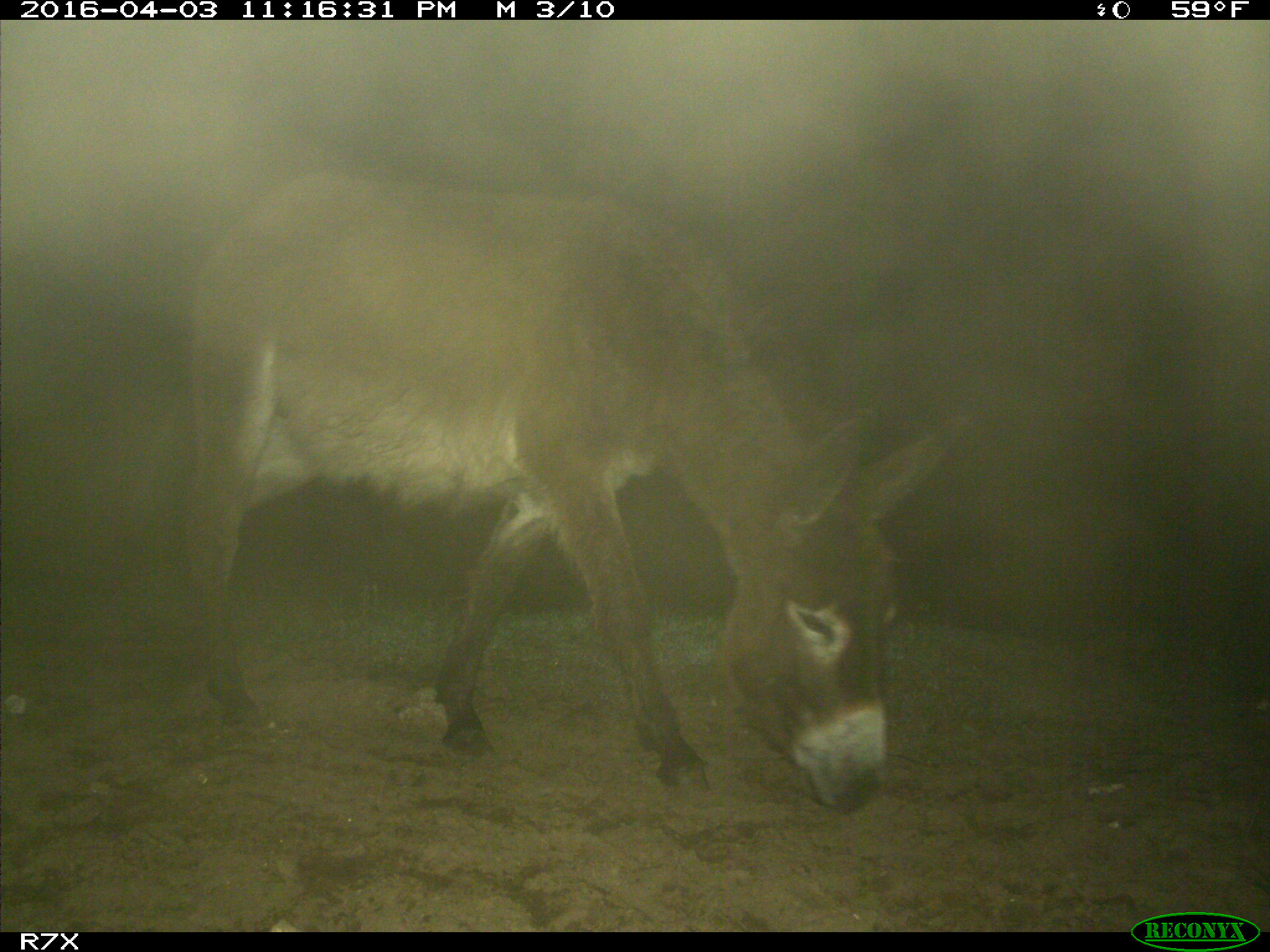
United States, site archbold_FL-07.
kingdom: Animalia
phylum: Chordata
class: Mammalia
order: Perissodactyla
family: Equidae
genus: Equus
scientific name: Equus africanus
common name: african wild ass